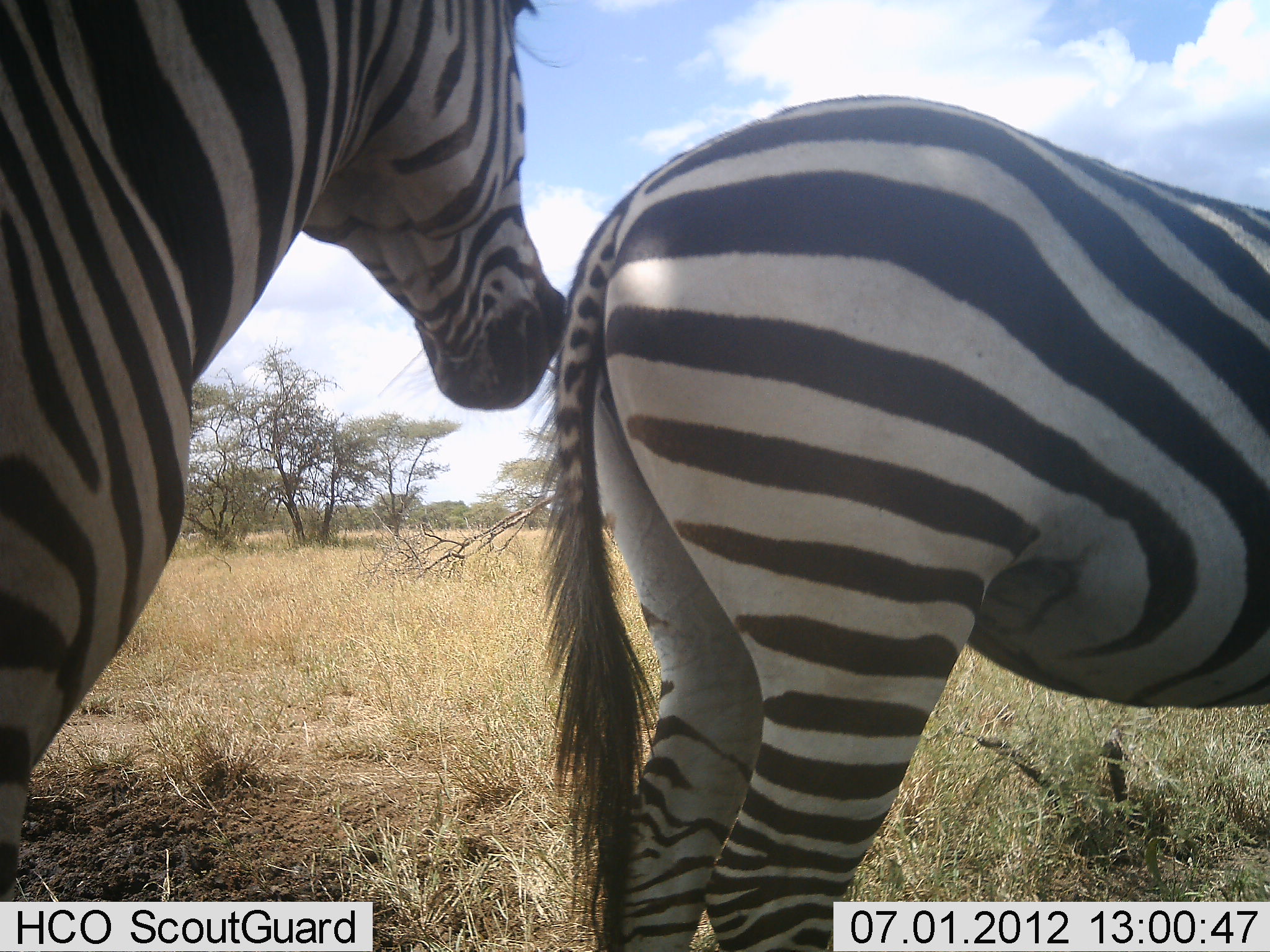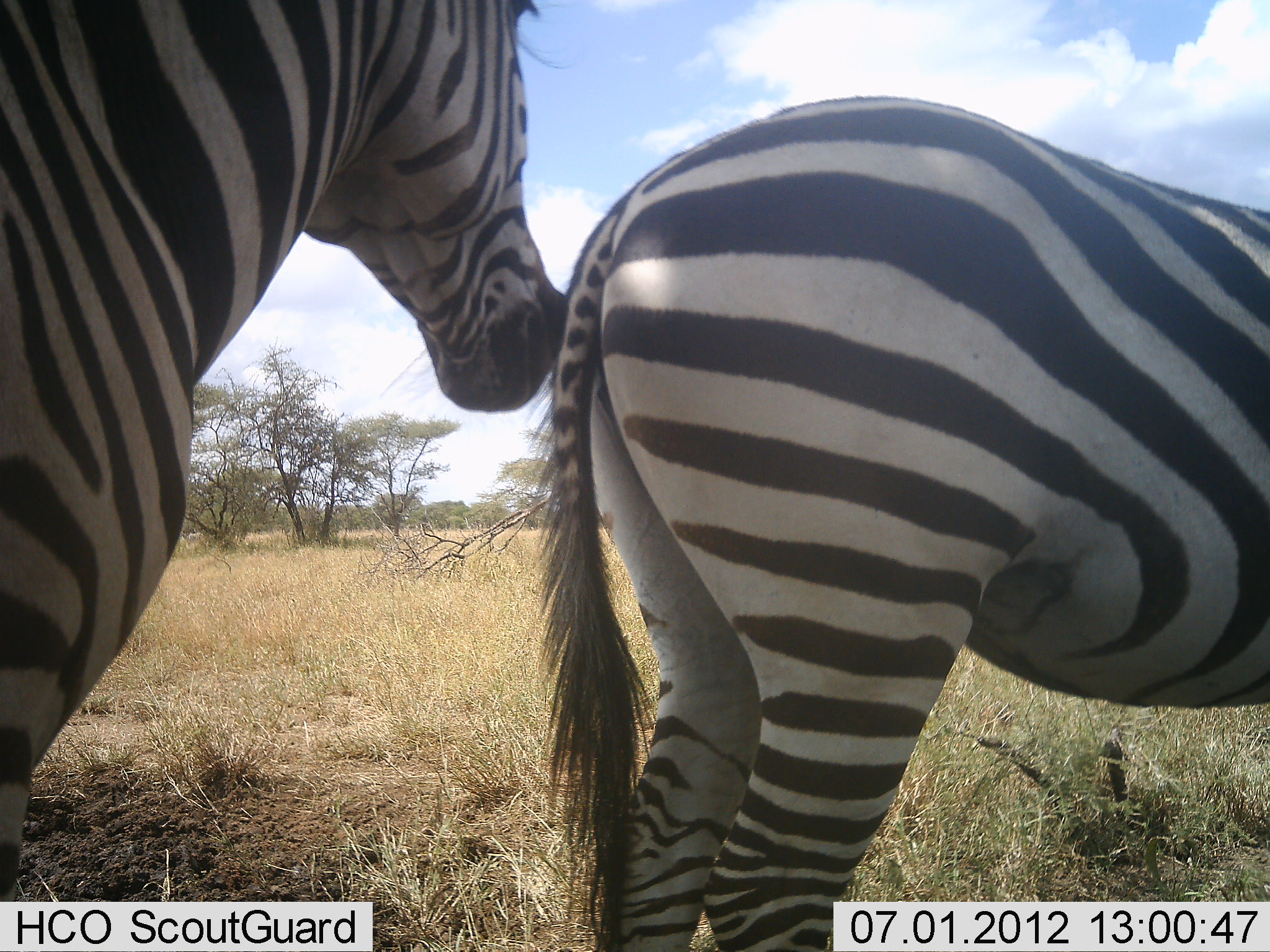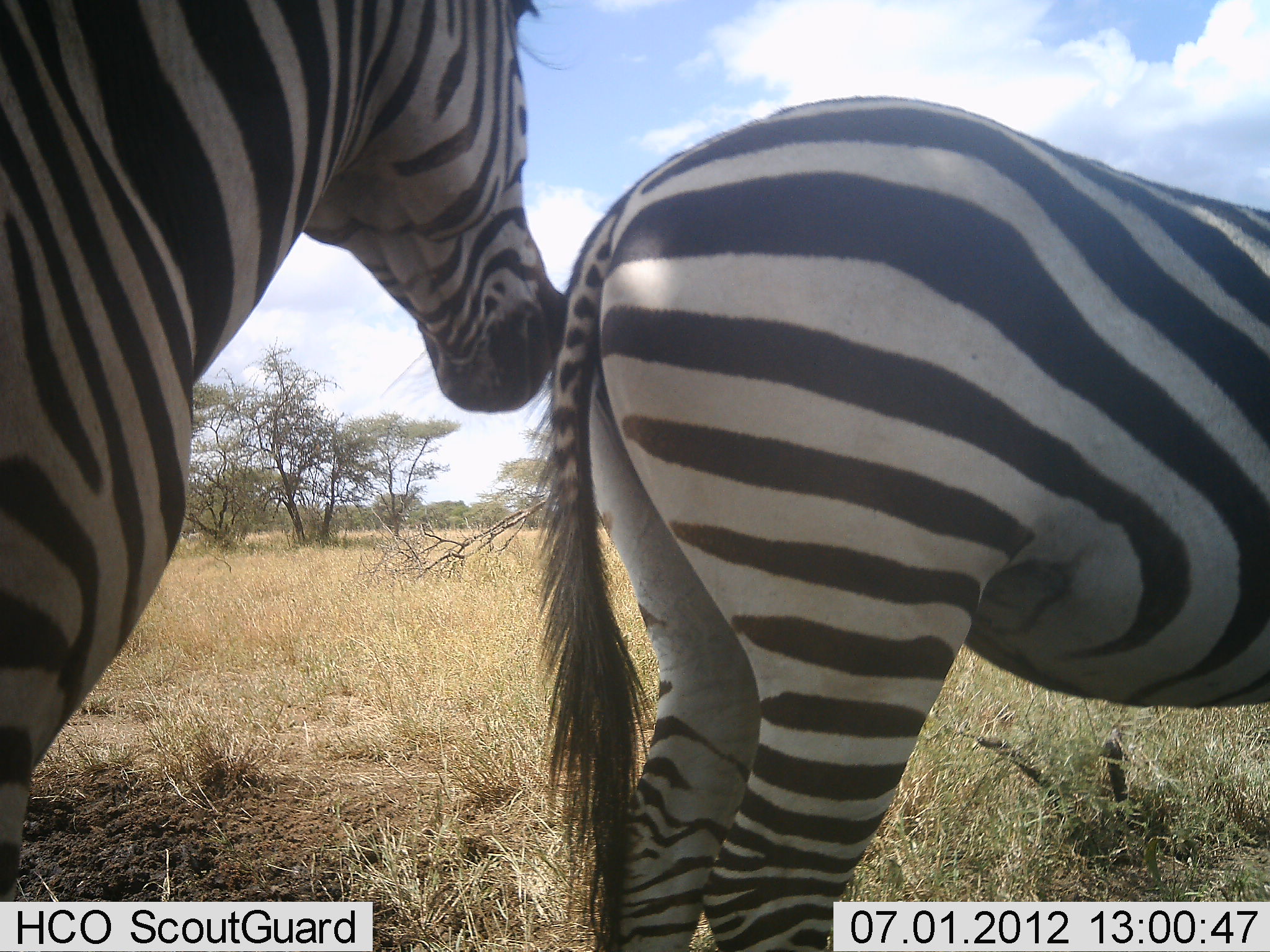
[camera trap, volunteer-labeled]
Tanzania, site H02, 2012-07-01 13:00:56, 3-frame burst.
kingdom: Animalia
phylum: Chordata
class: Mammalia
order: Perissodactyla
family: Equidae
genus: Equus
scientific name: Equus quagga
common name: plains zebra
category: zebra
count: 2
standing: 90%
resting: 0%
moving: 0%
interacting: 10%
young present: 0%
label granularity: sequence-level